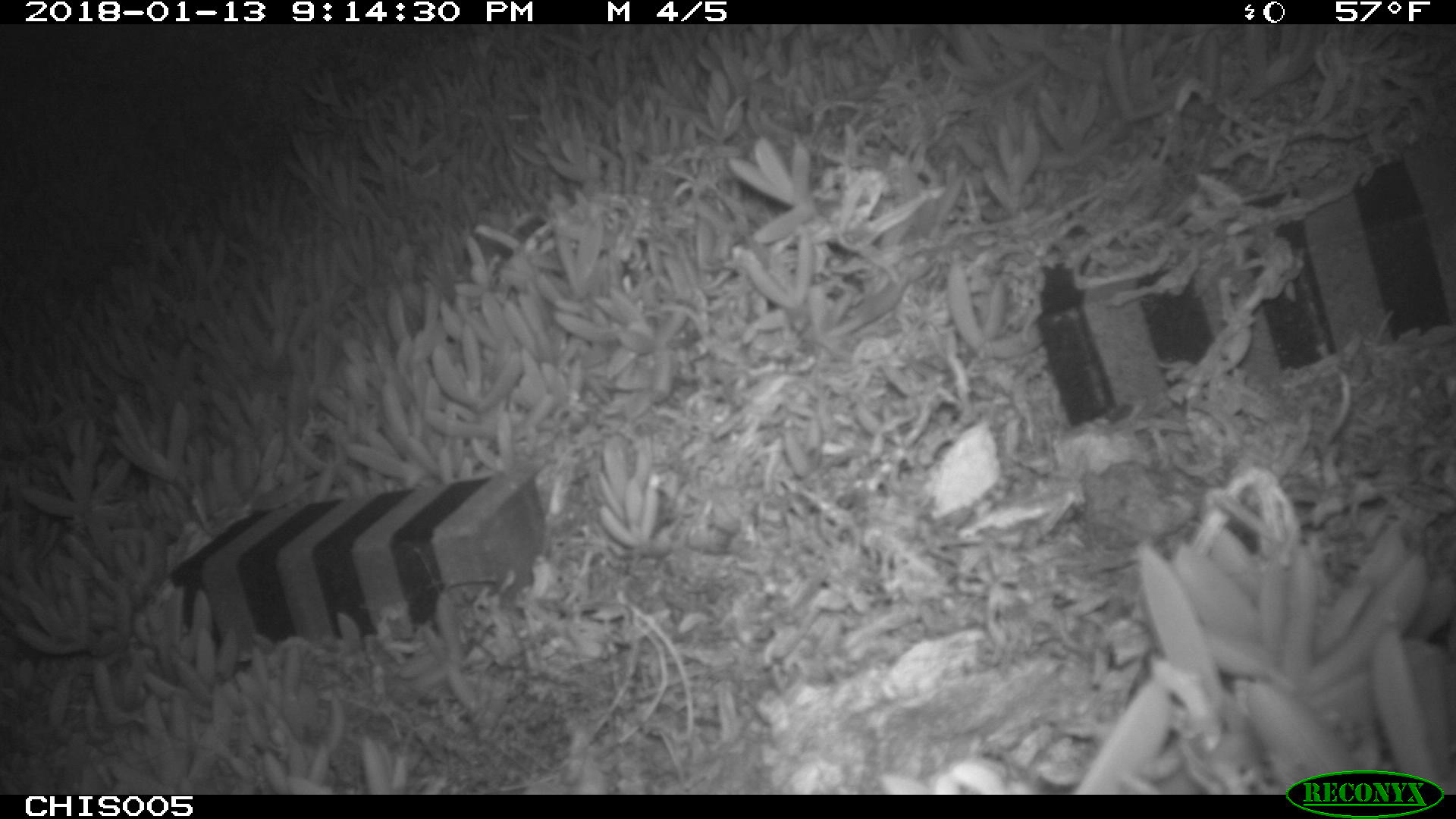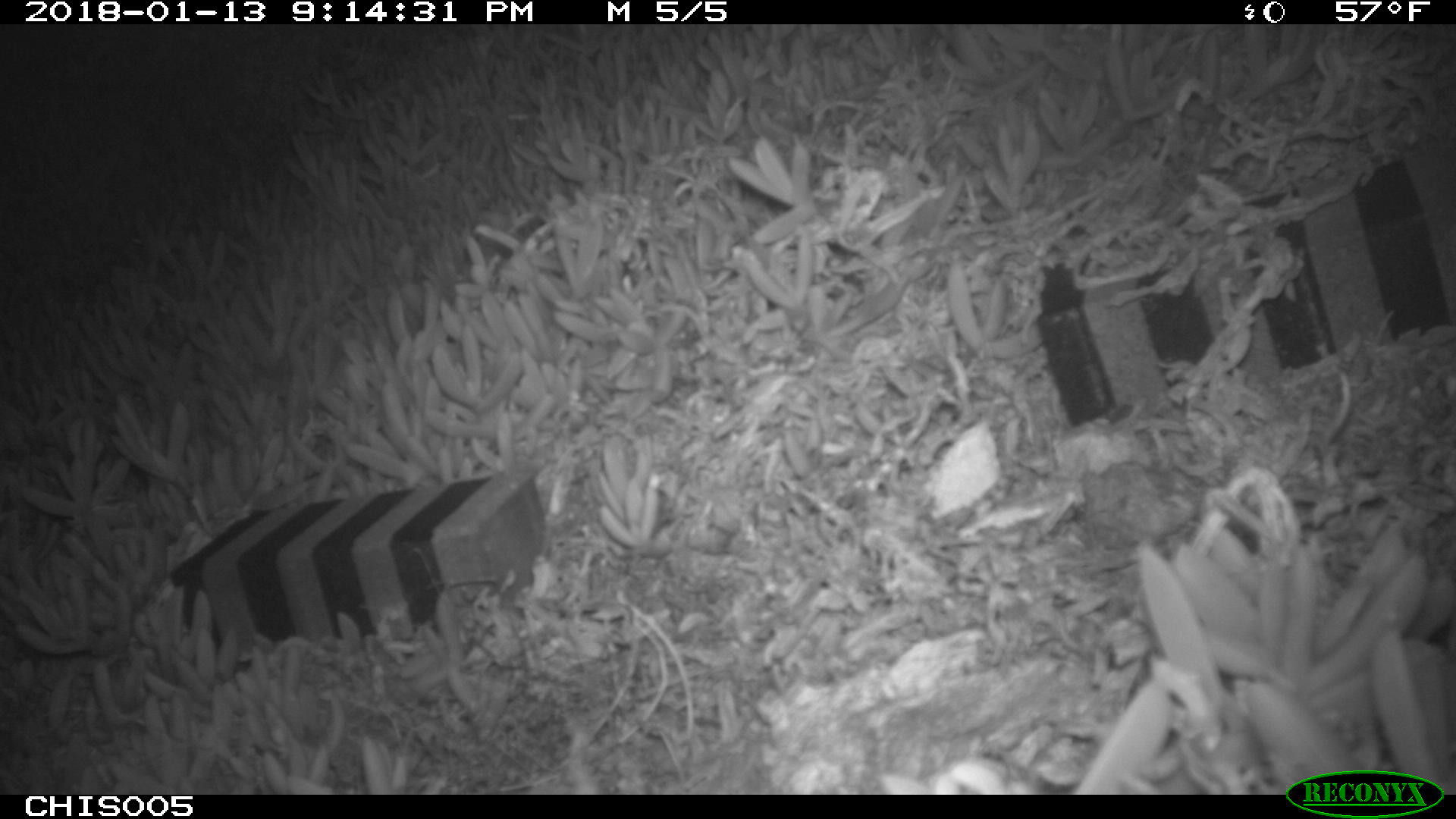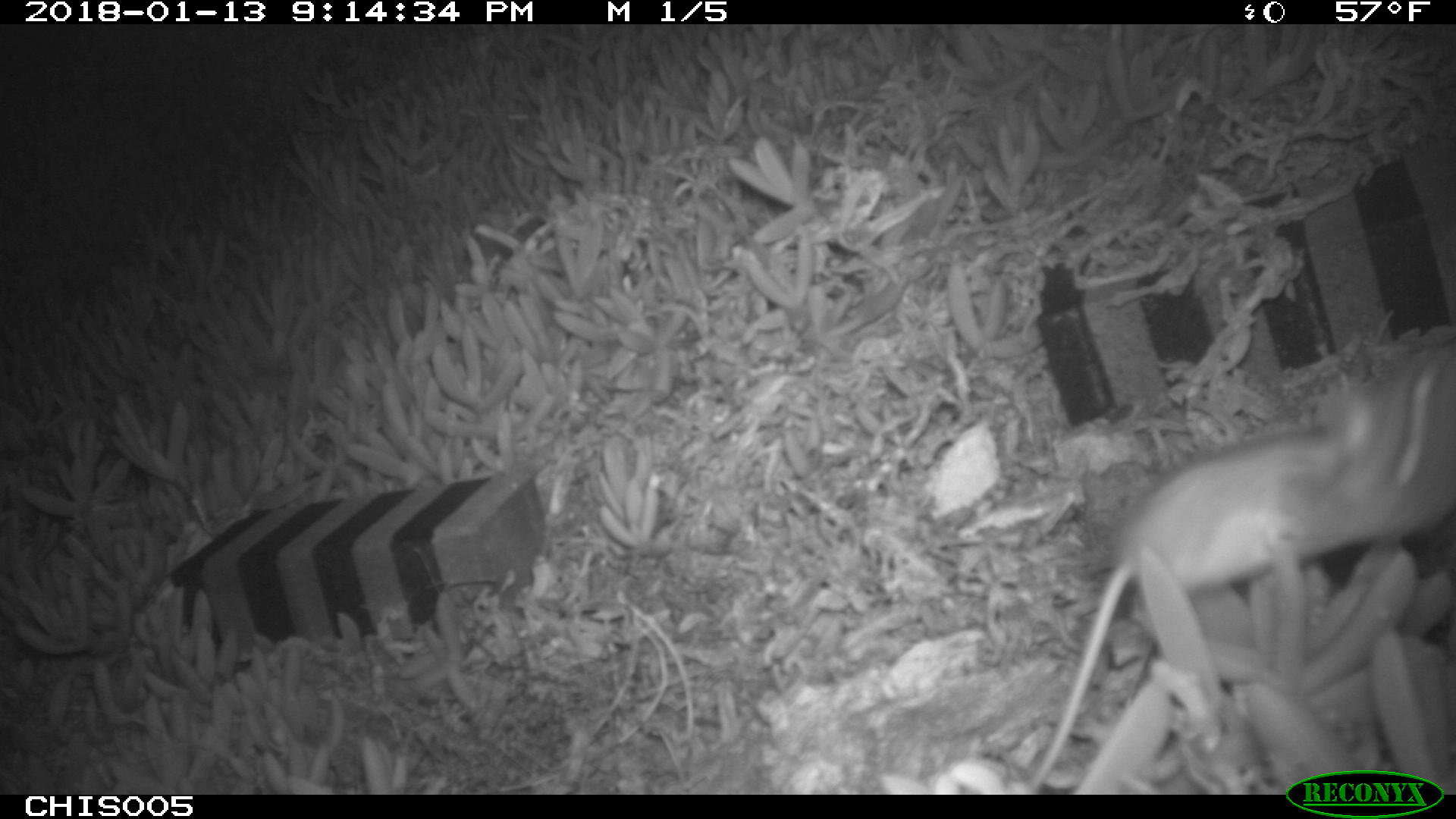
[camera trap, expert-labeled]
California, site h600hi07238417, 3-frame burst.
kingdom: Animalia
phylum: Chordata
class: Mammalia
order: Rodentia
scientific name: Rodentia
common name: rodent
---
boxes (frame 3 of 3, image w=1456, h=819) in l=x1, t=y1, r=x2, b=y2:
rodent: l=1020, t=347, r=1455, b=790